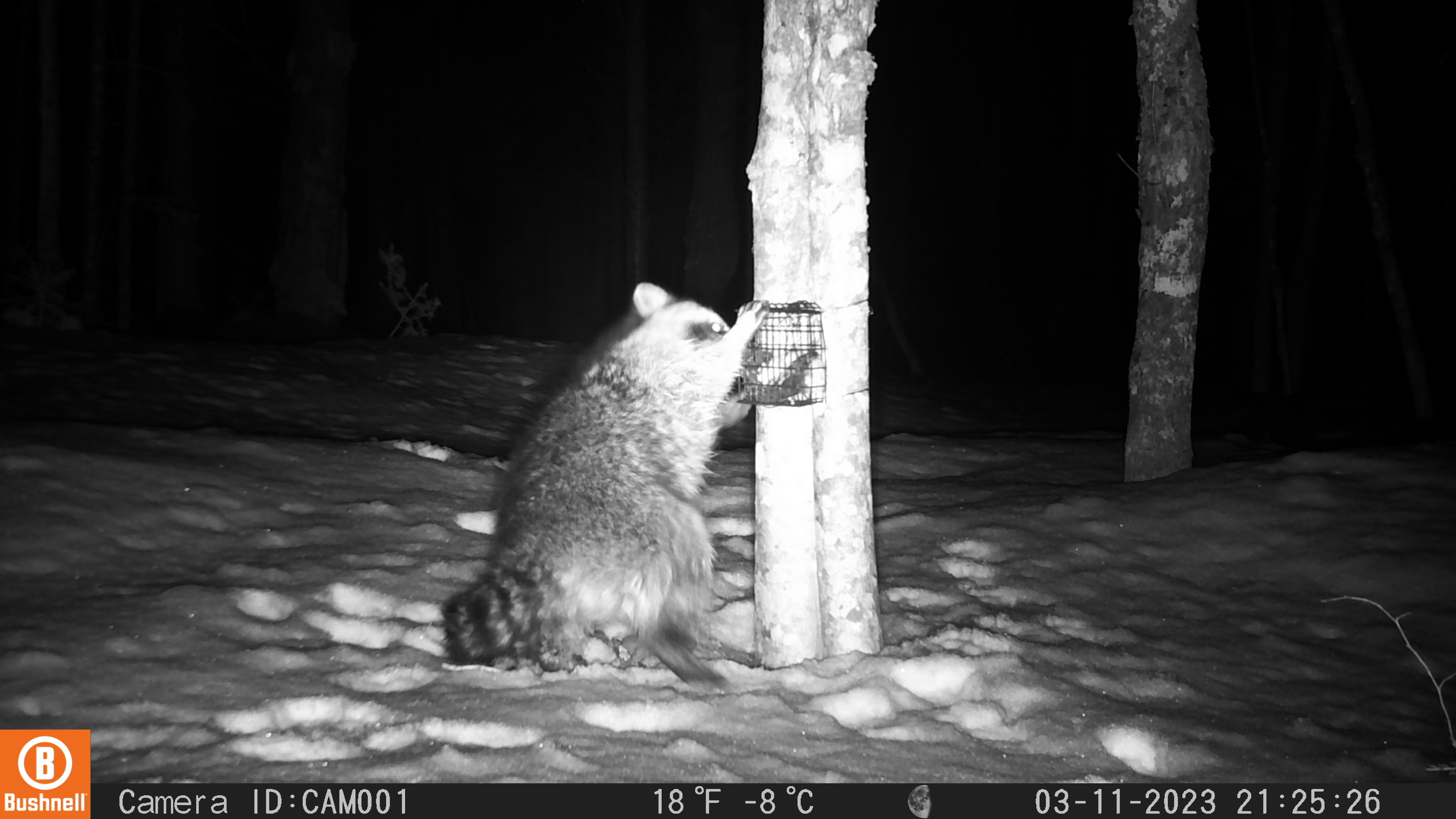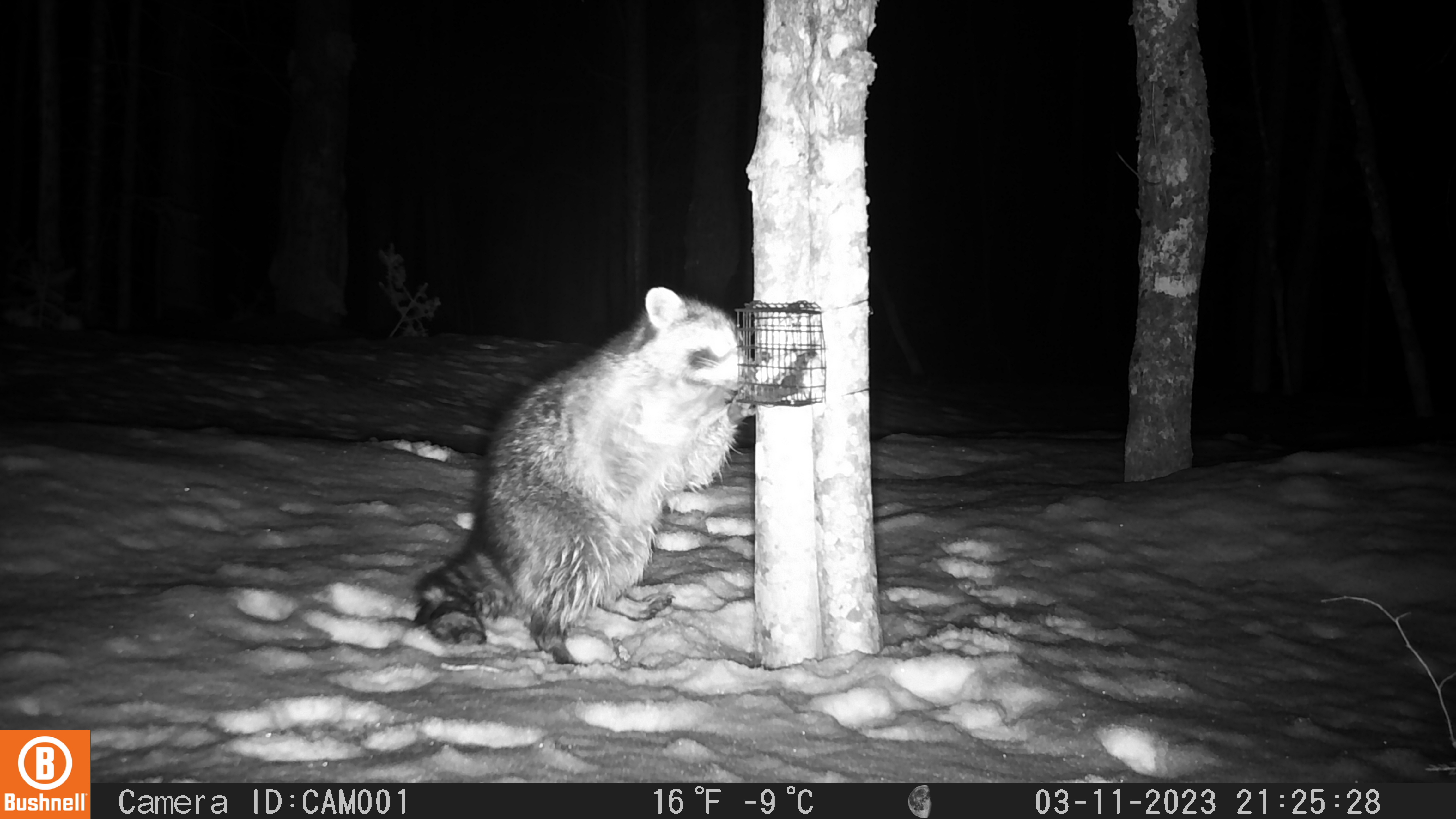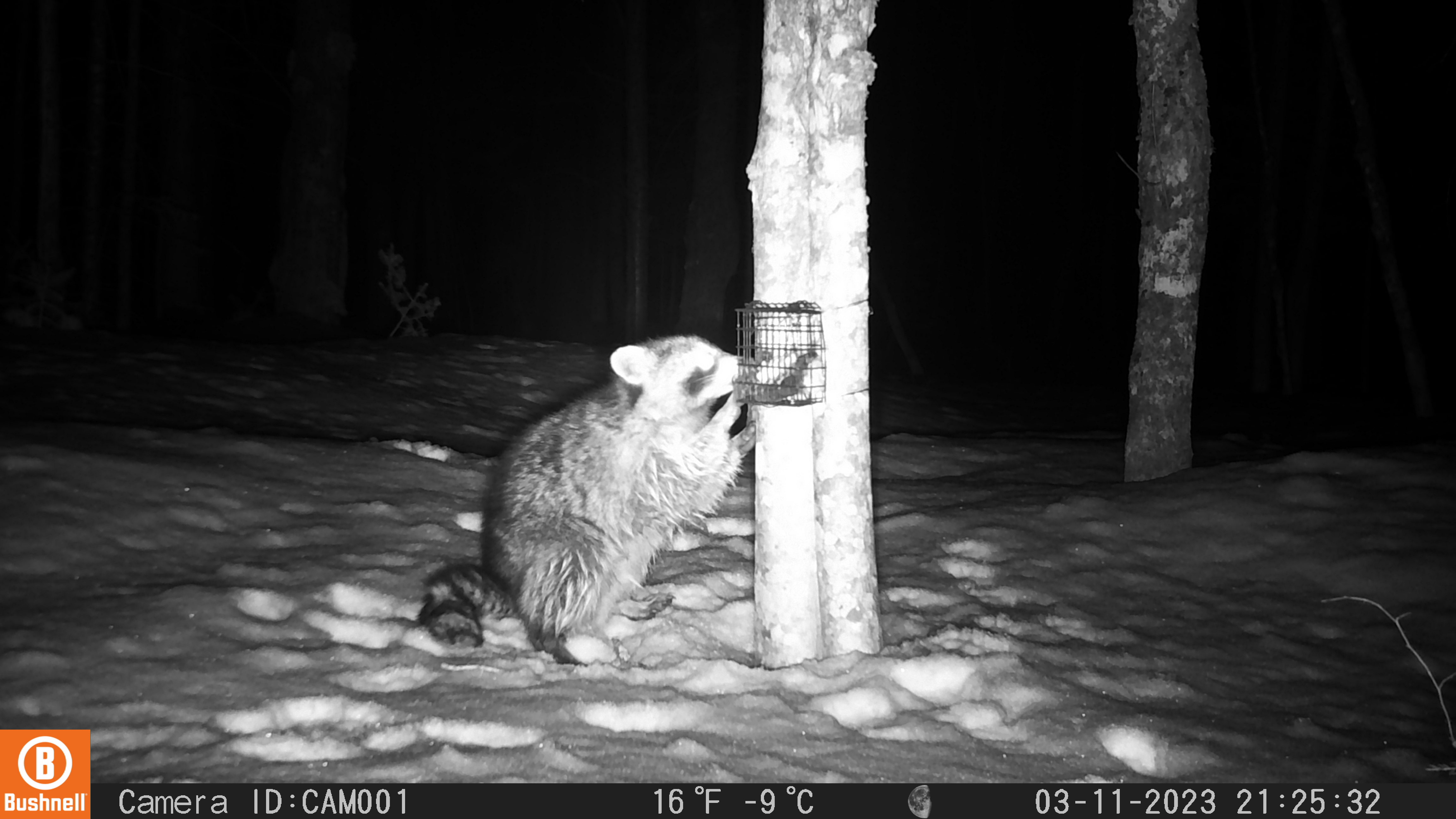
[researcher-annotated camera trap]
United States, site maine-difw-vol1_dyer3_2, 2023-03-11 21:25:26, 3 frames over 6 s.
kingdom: Animalia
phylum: Chordata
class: Mammalia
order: Carnivora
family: Procyonidae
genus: Procyon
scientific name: Procyon lotor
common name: raccoon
Raccoon (Procyon lotor).